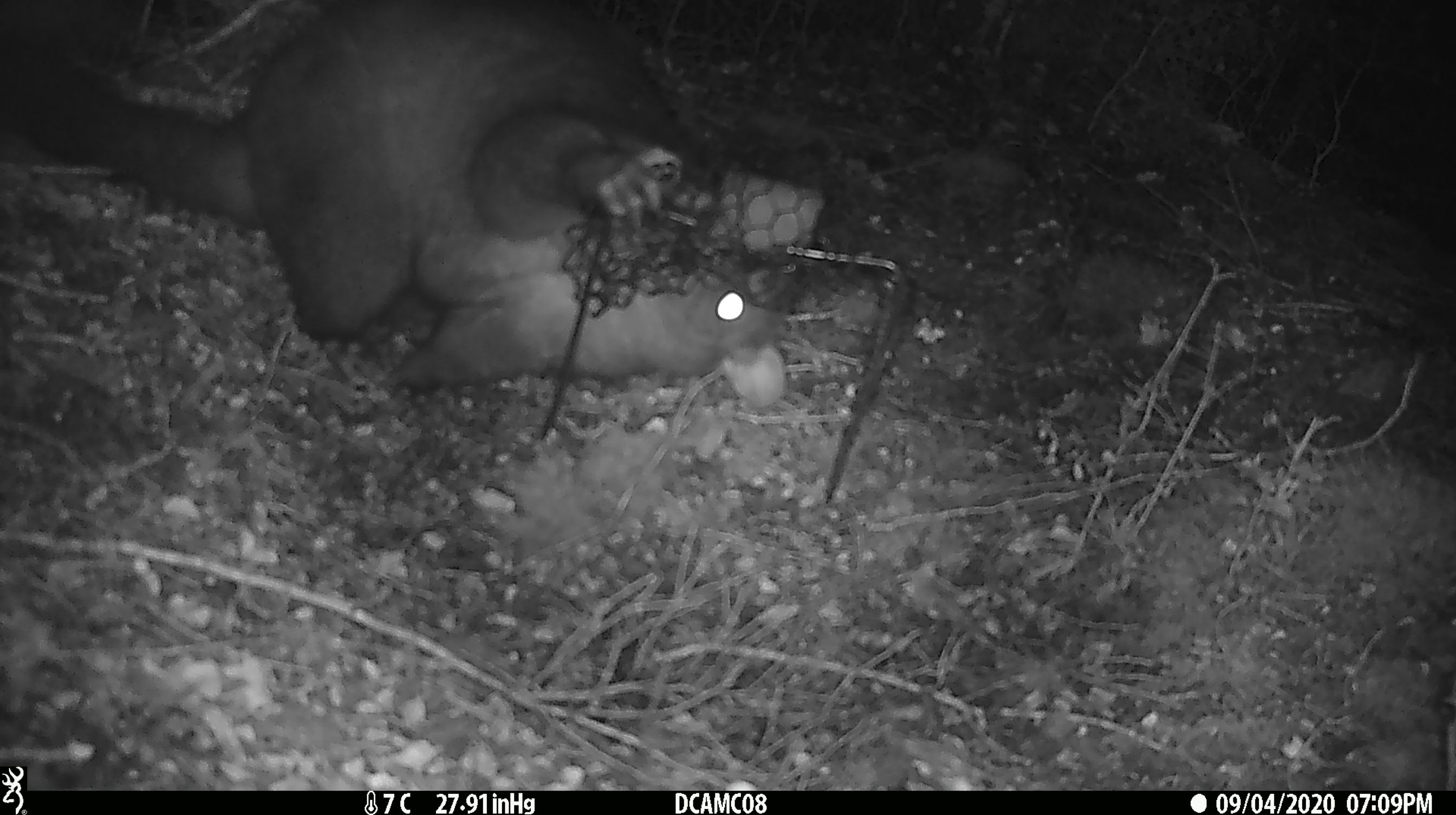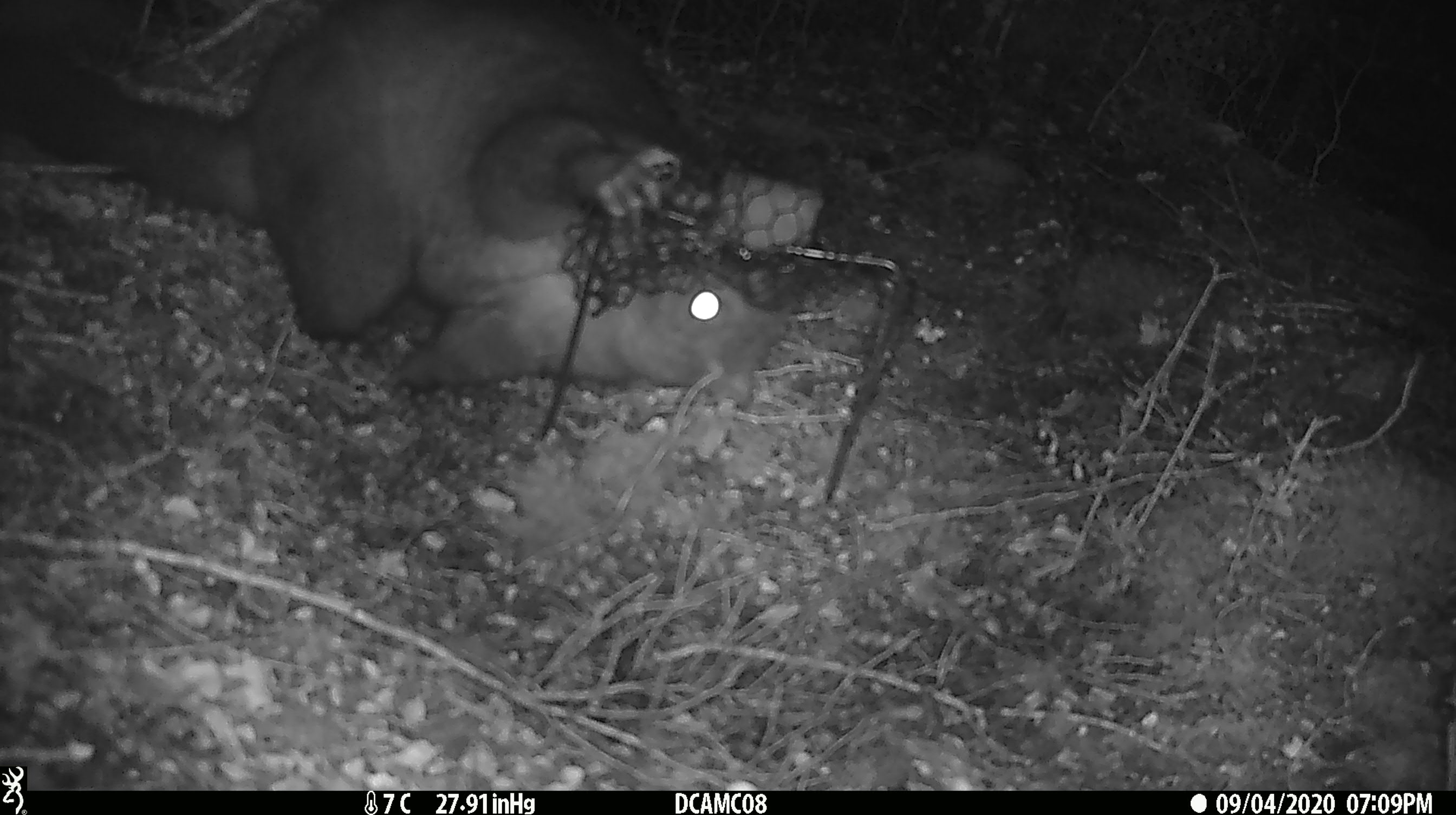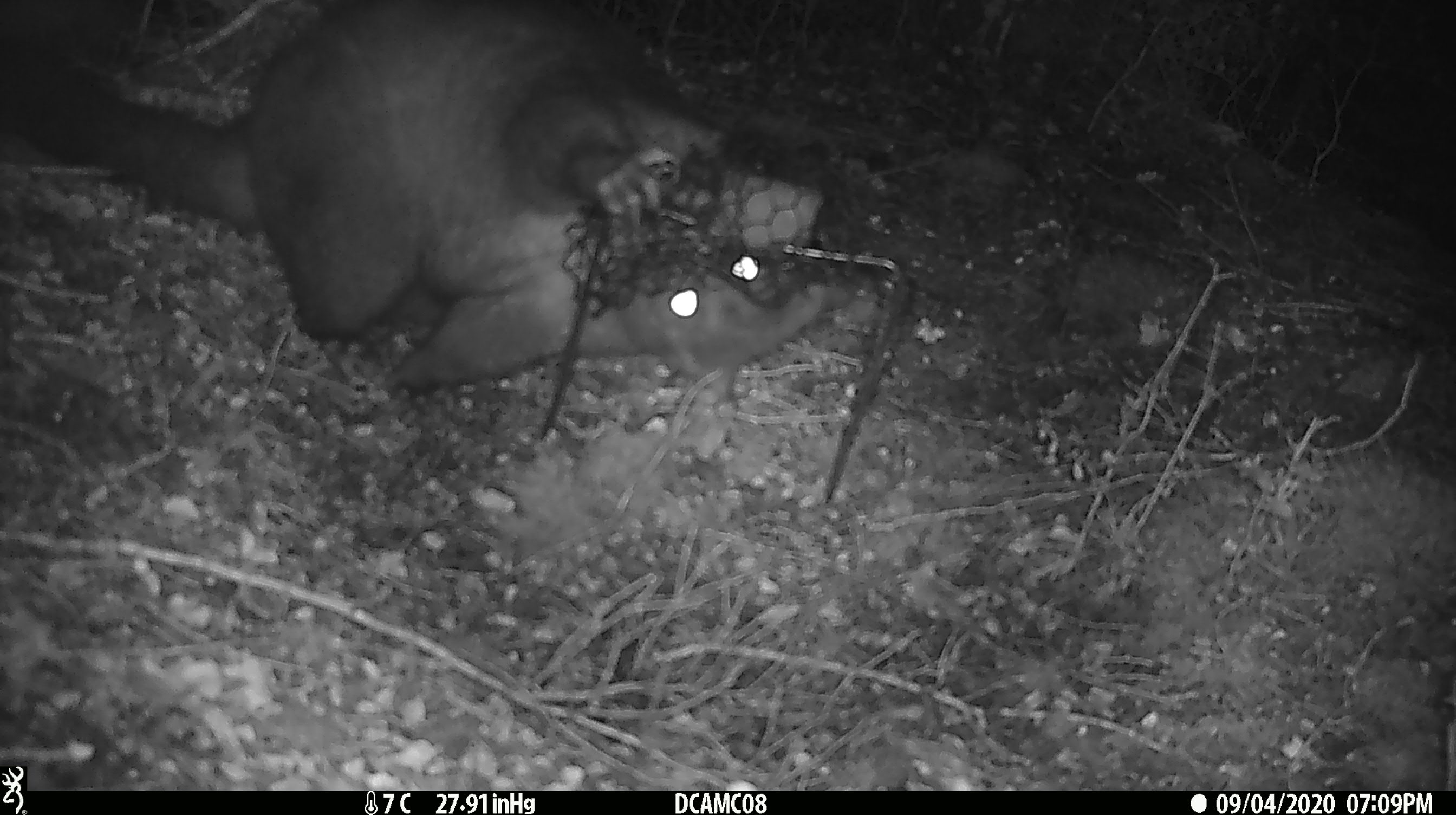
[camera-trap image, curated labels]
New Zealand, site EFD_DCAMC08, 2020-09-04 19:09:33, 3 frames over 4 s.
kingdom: Animalia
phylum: Chordata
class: Mammalia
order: Diprotodontia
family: Phalangeridae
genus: Trichosurus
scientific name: Trichosurus vulpecula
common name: common brushtail possum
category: possum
Possum (common brushtail possum) (Trichosurus vulpecula).